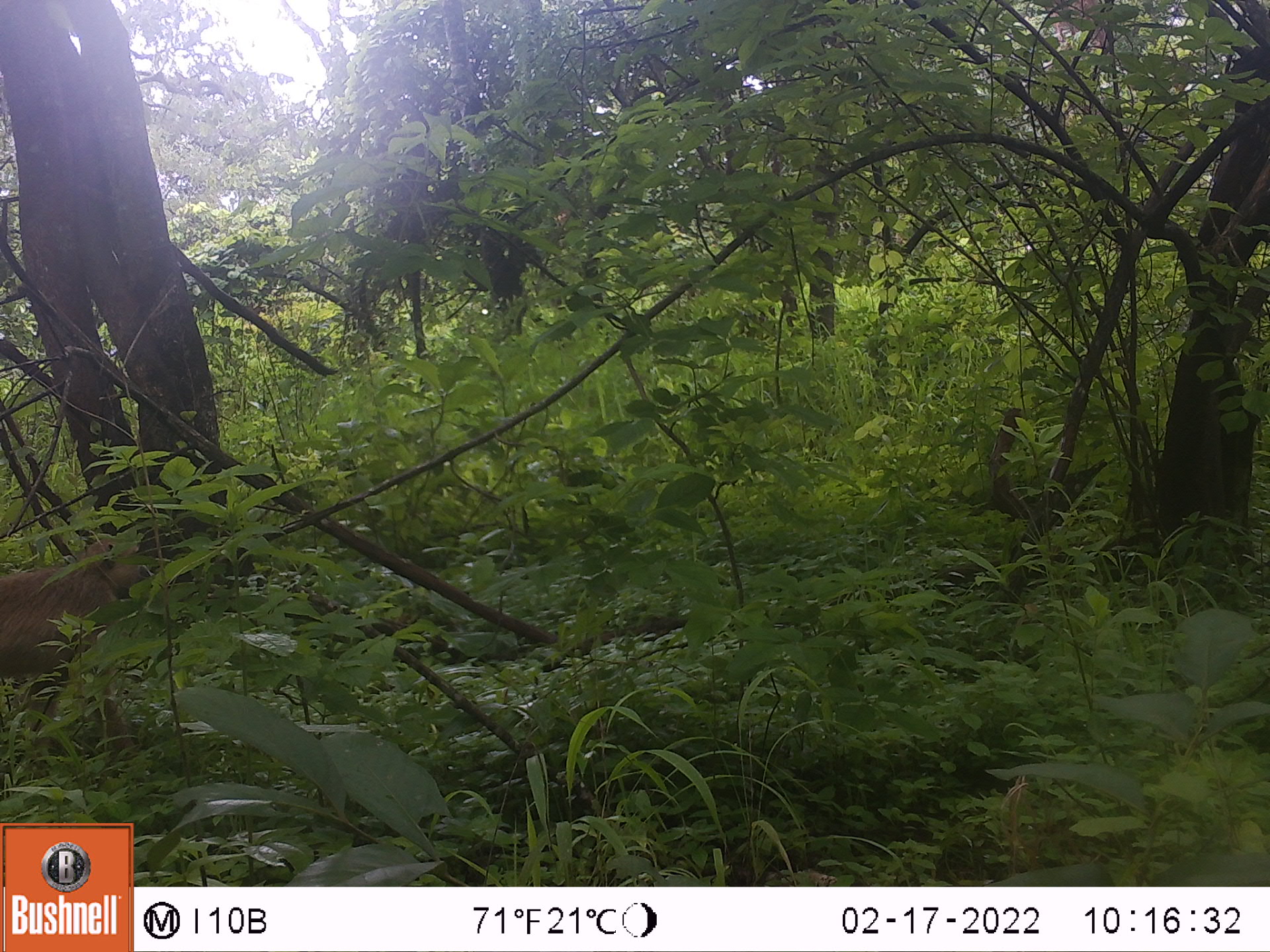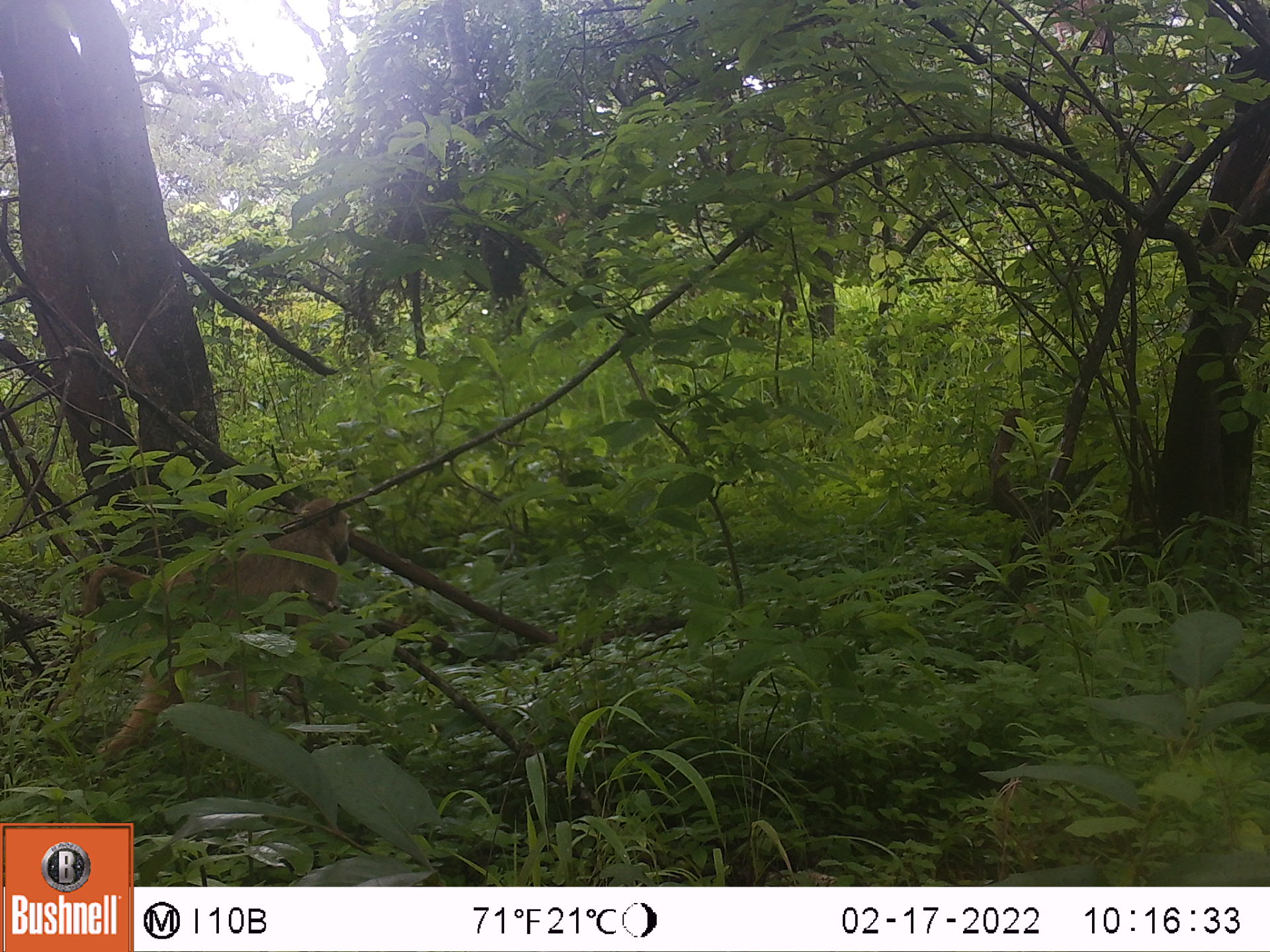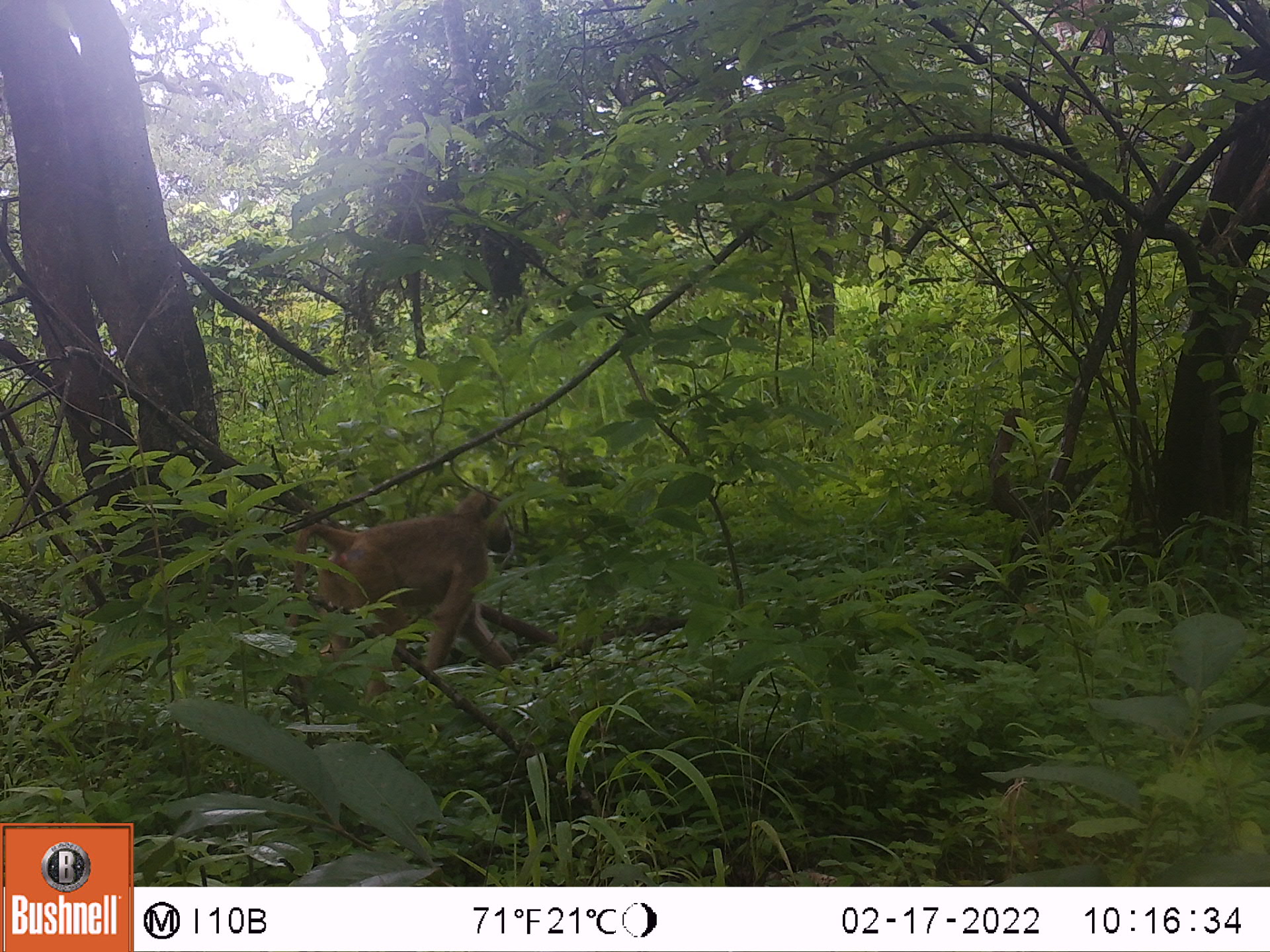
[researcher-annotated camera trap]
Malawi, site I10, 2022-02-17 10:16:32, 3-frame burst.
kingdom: Animalia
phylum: Chordata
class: Mammalia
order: Primates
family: Cercopithecidae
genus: Papio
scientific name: Papio cynocephalus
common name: yellow baboon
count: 1